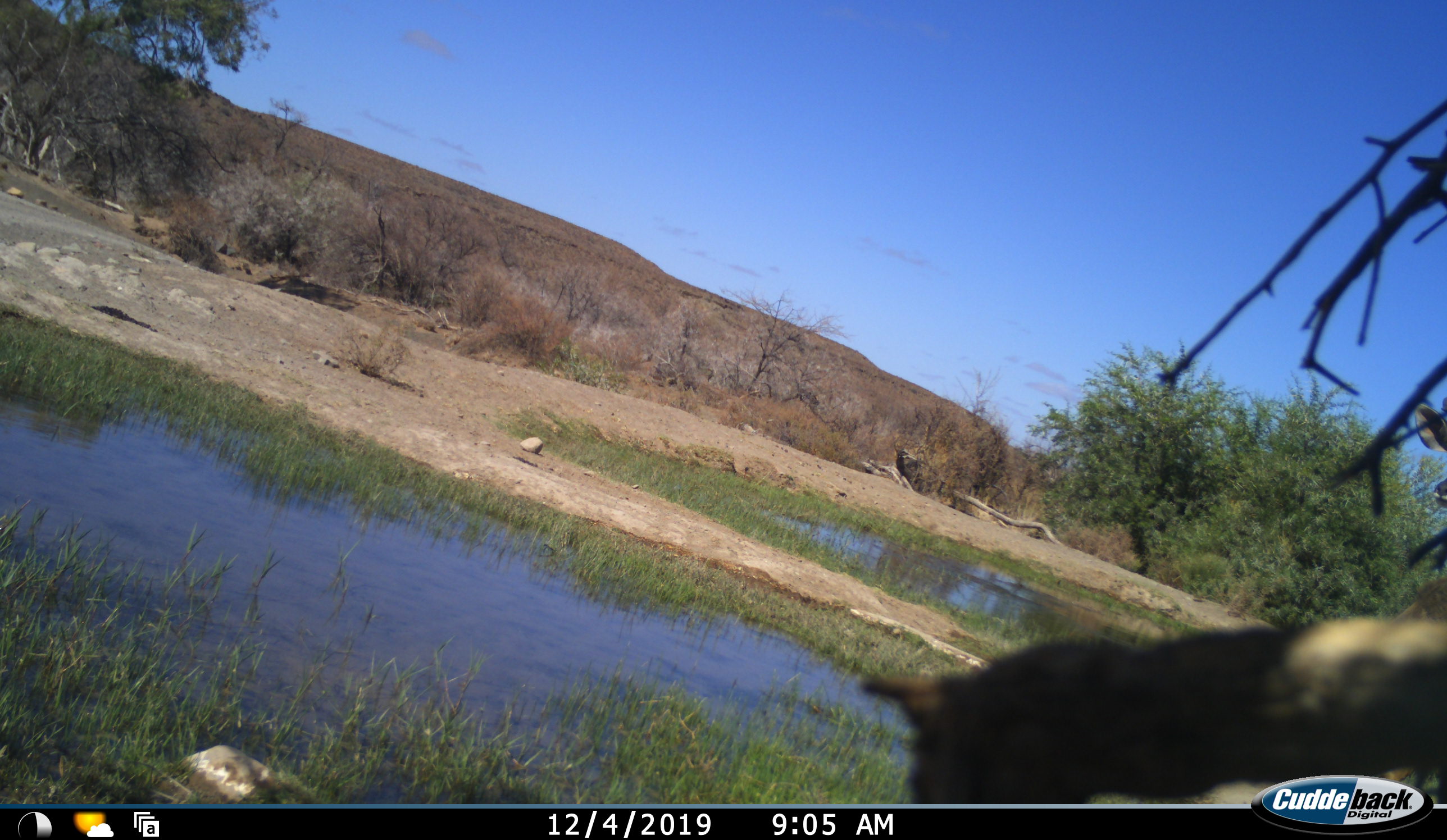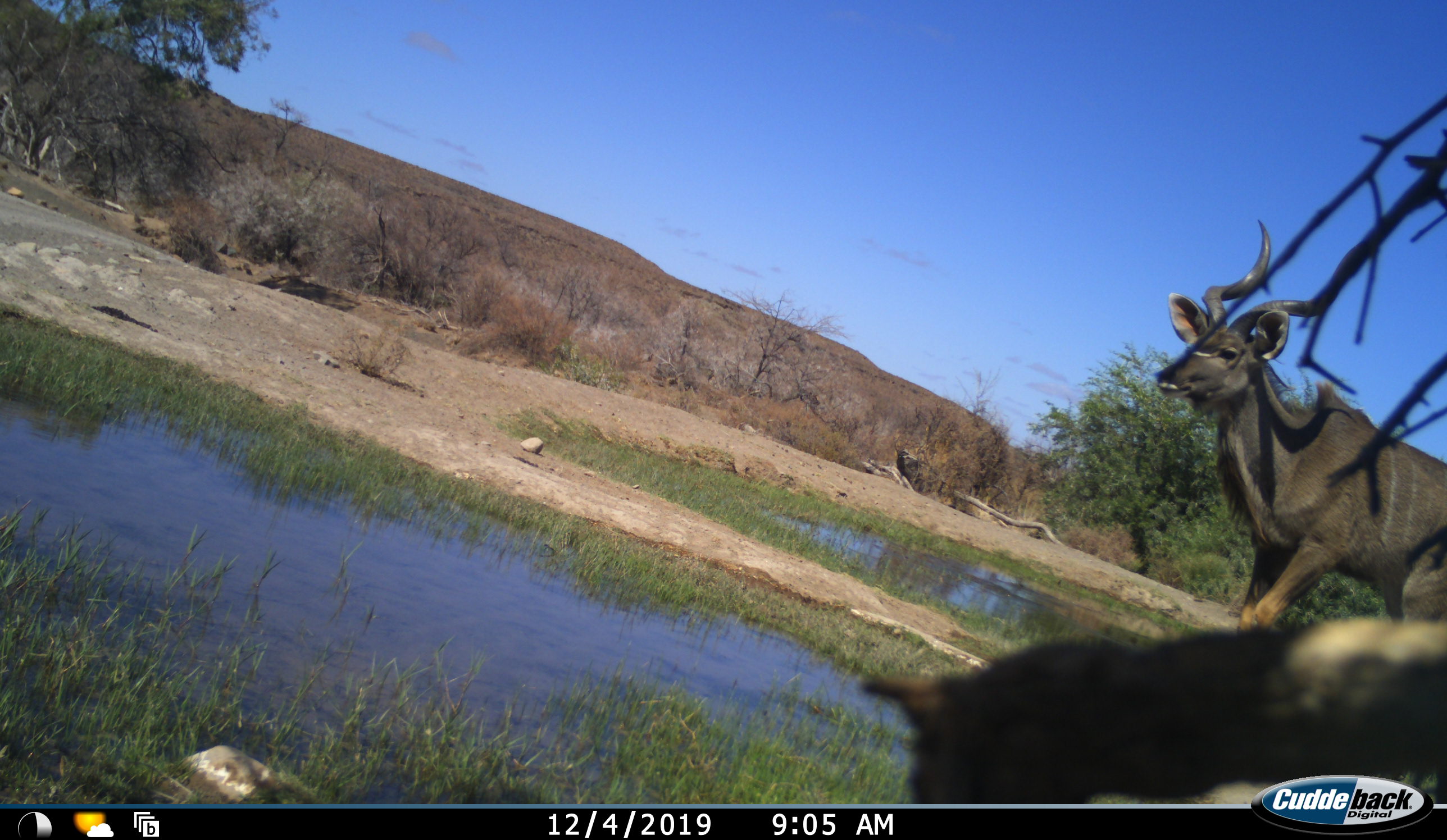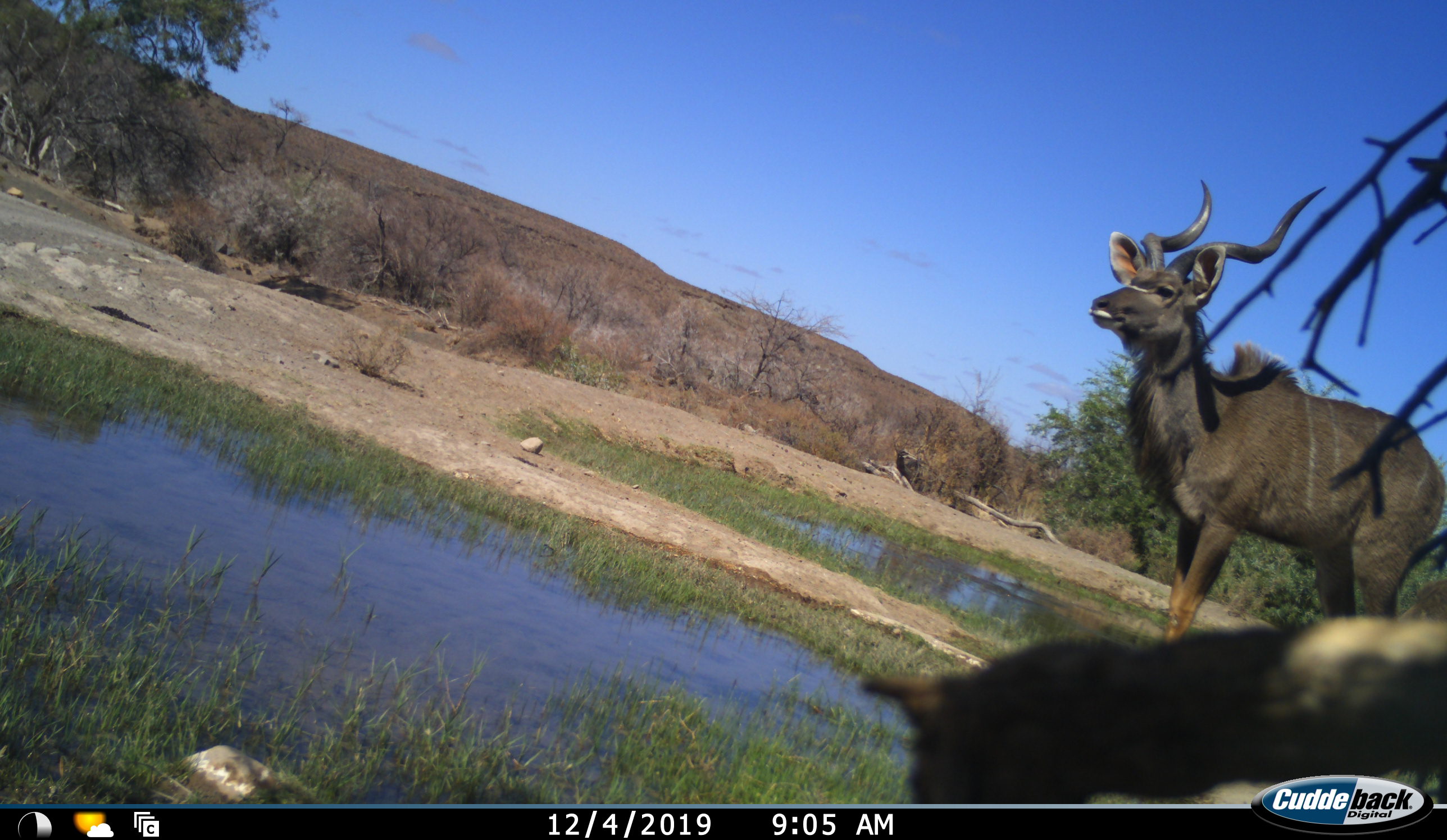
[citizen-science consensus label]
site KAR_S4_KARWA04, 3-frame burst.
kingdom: Animalia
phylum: Chordata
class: Mammalia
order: Artiodactyla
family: Bovidae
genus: Tragelaphus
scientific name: Tragelaphus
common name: kudu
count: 1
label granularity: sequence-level